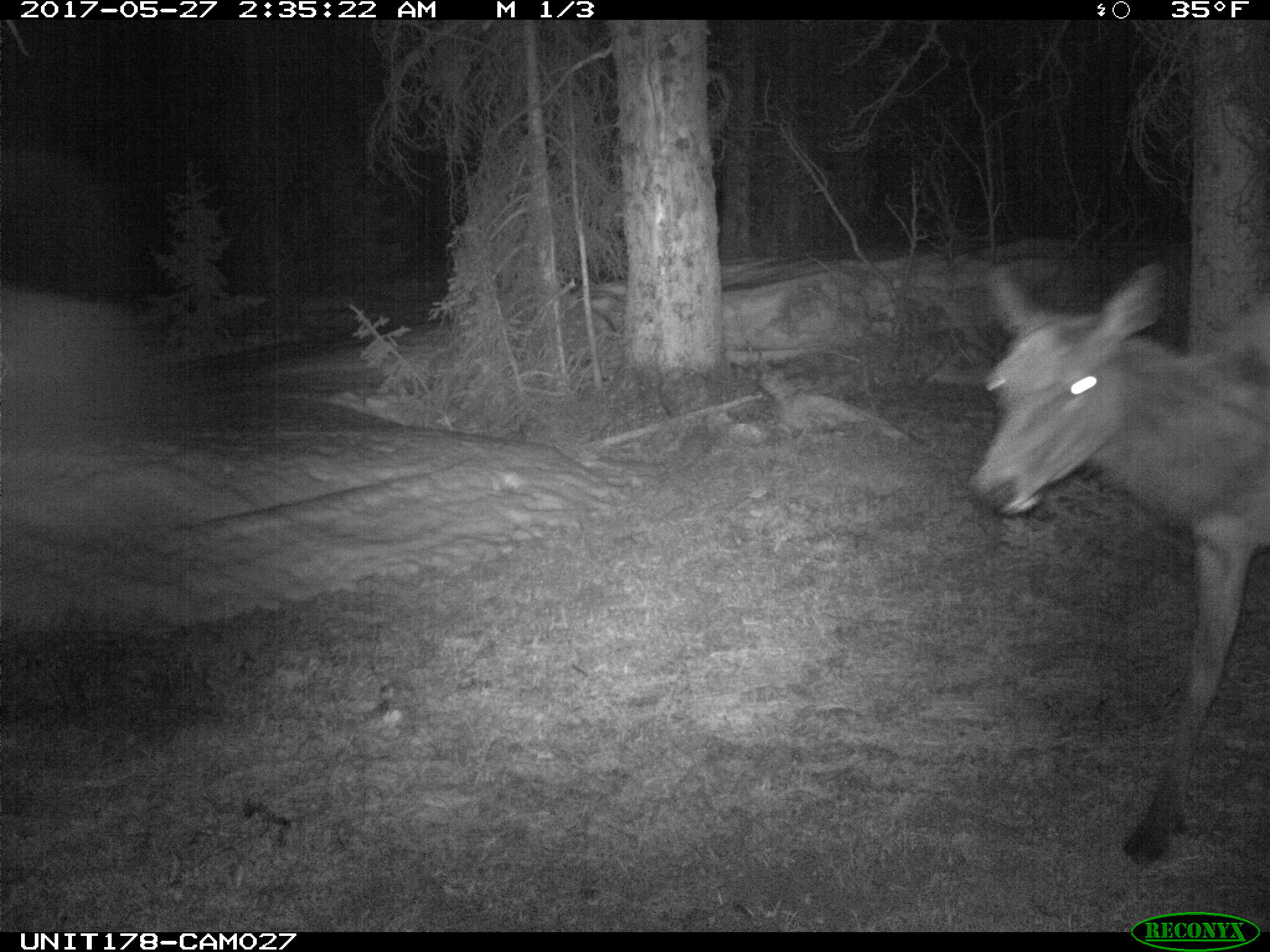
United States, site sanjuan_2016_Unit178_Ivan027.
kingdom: Animalia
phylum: Chordata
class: Mammalia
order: Artiodactyla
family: Cervidae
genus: Cervus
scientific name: Cervus elaphus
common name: red deer